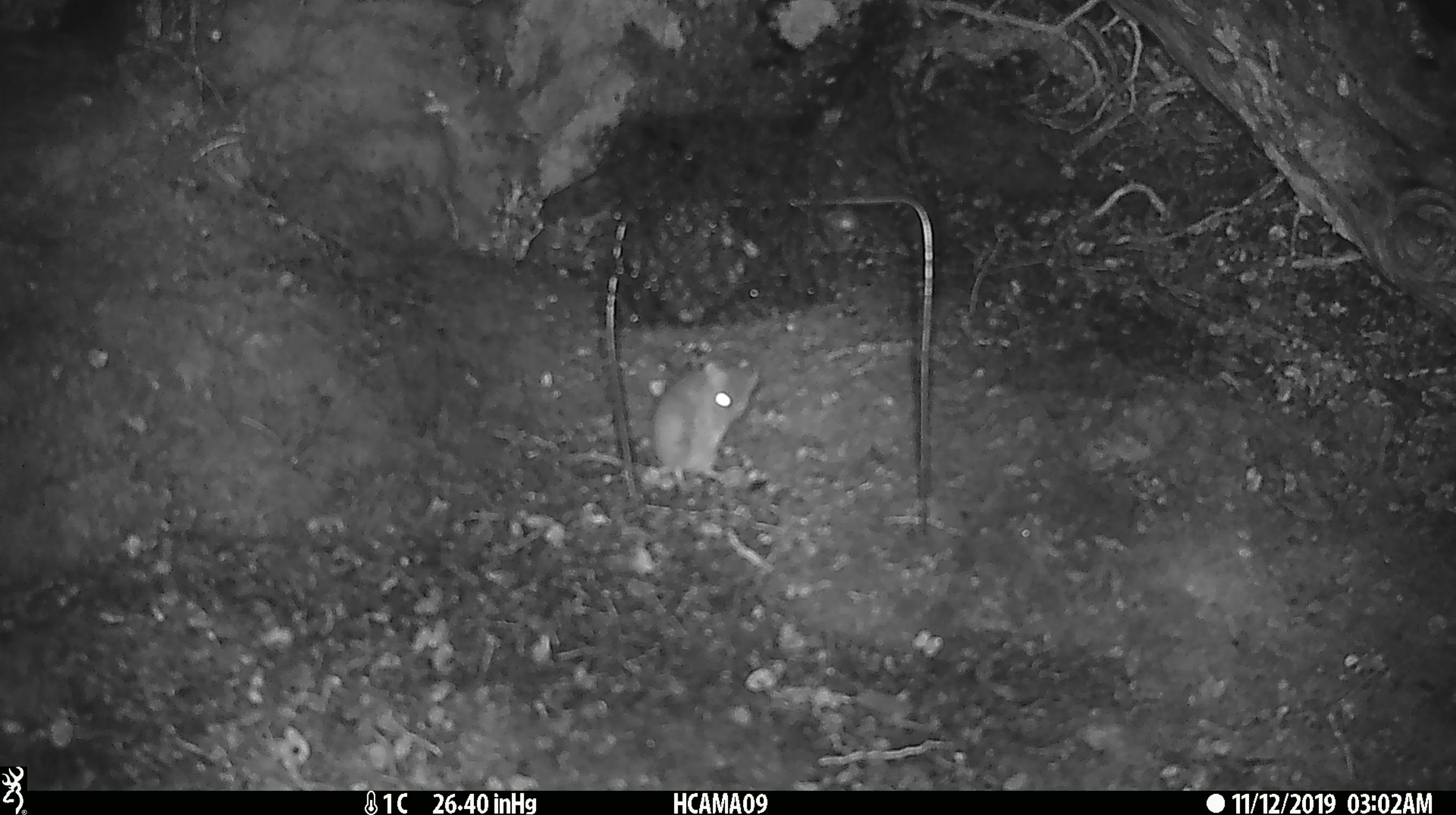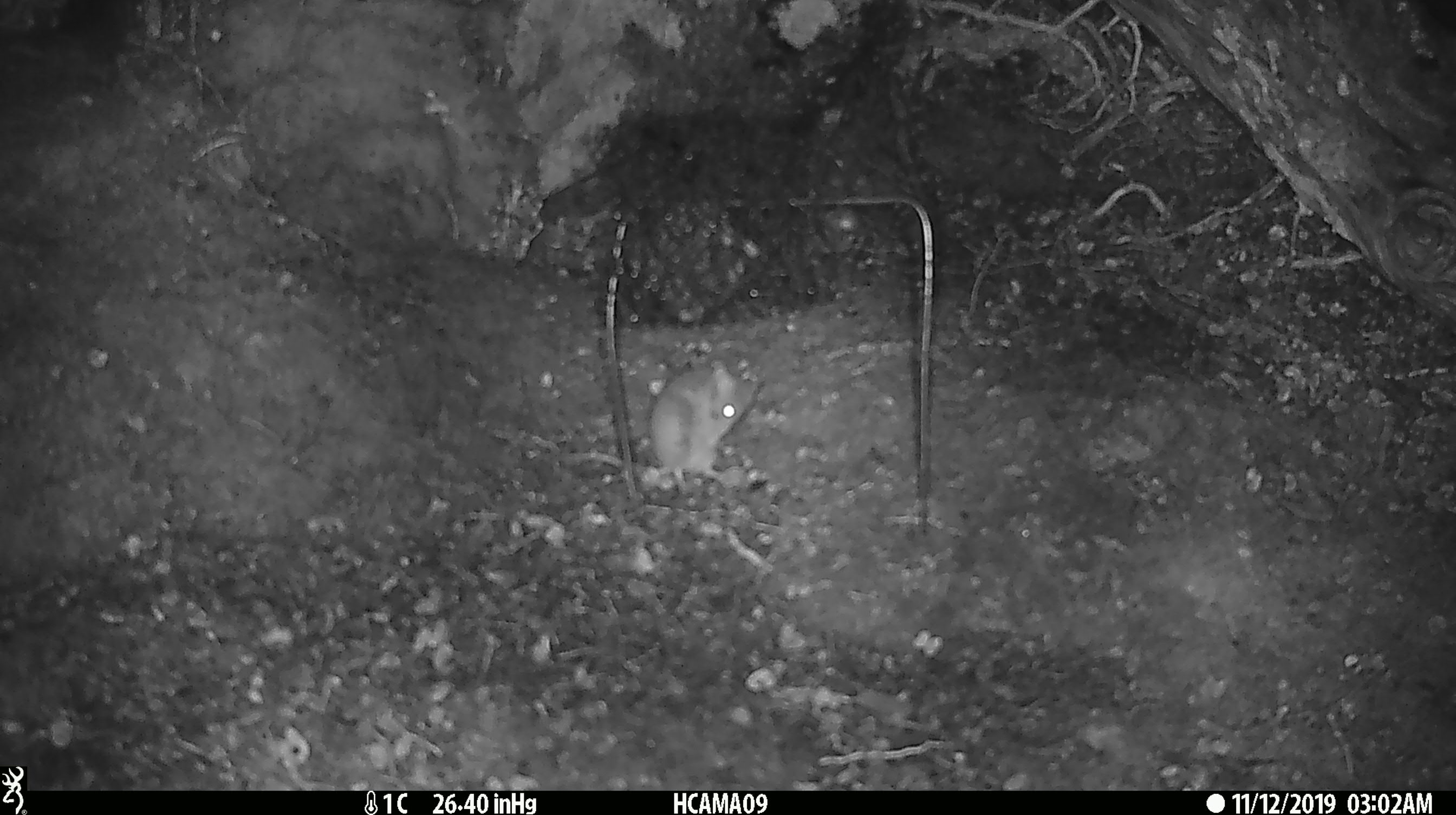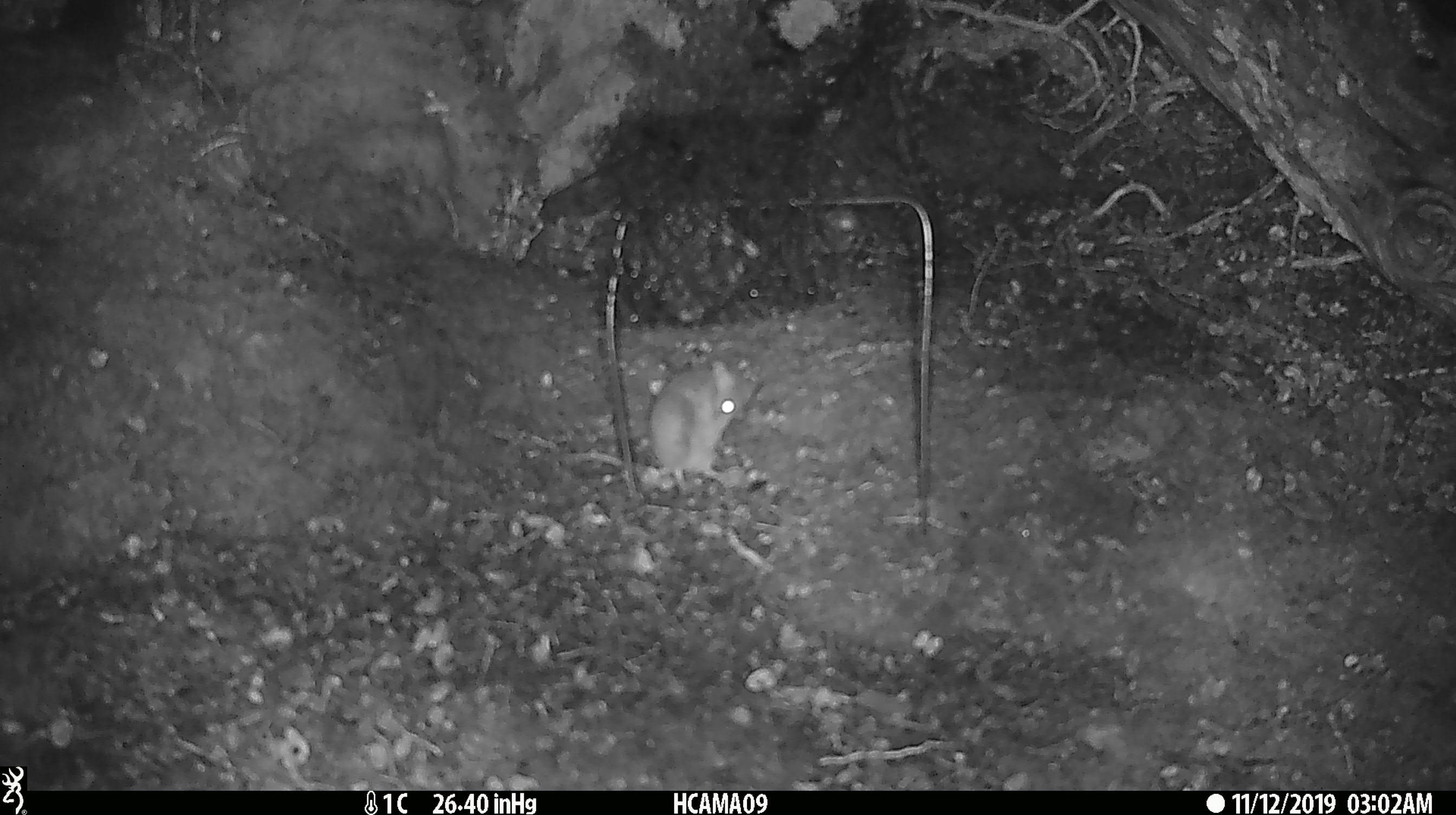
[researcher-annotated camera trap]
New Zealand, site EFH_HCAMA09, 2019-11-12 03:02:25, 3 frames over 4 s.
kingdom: Animalia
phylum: Chordata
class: Mammalia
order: Rodentia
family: Muridae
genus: Mus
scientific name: Mus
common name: mouse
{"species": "mouse (Mus)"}